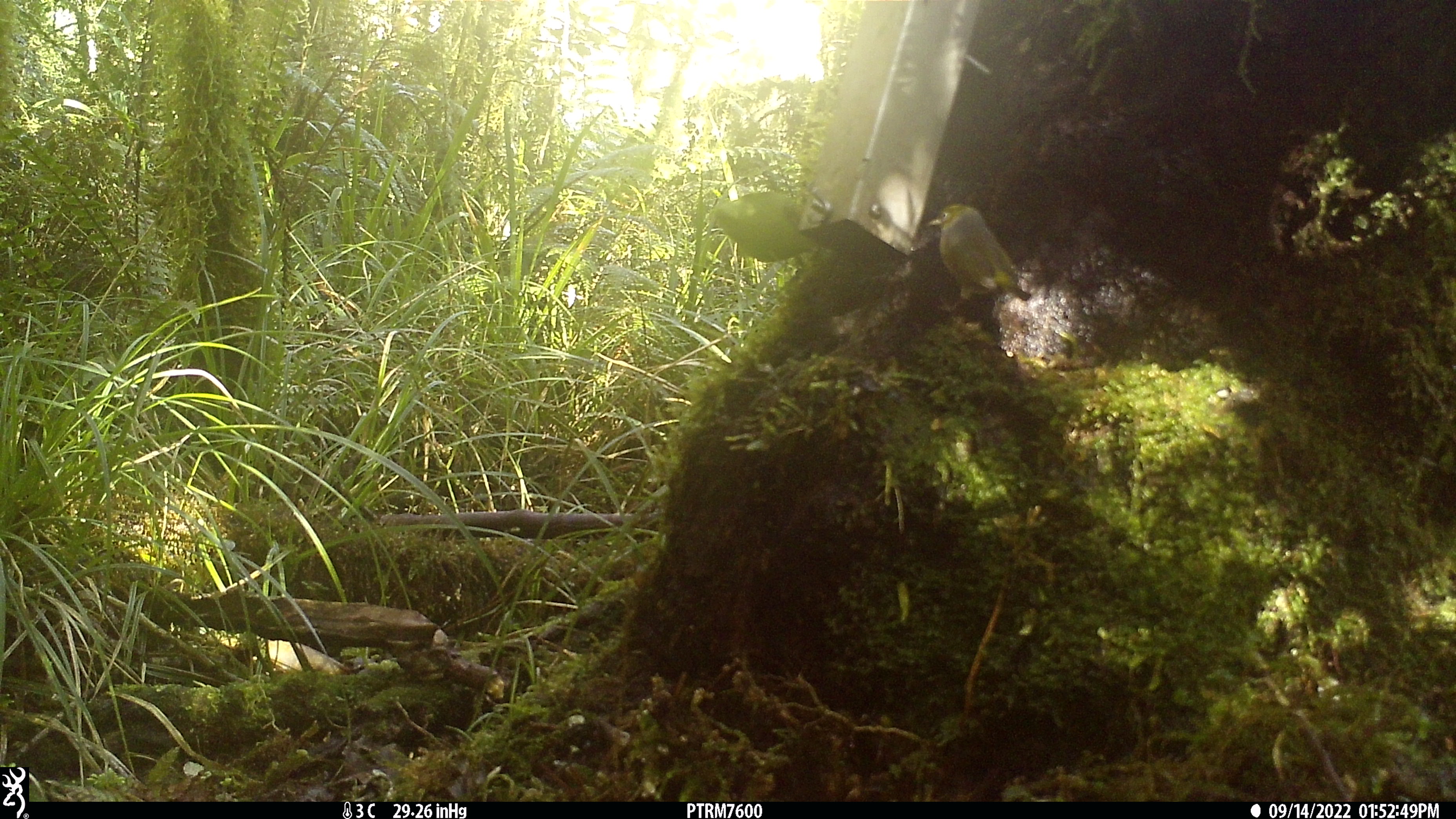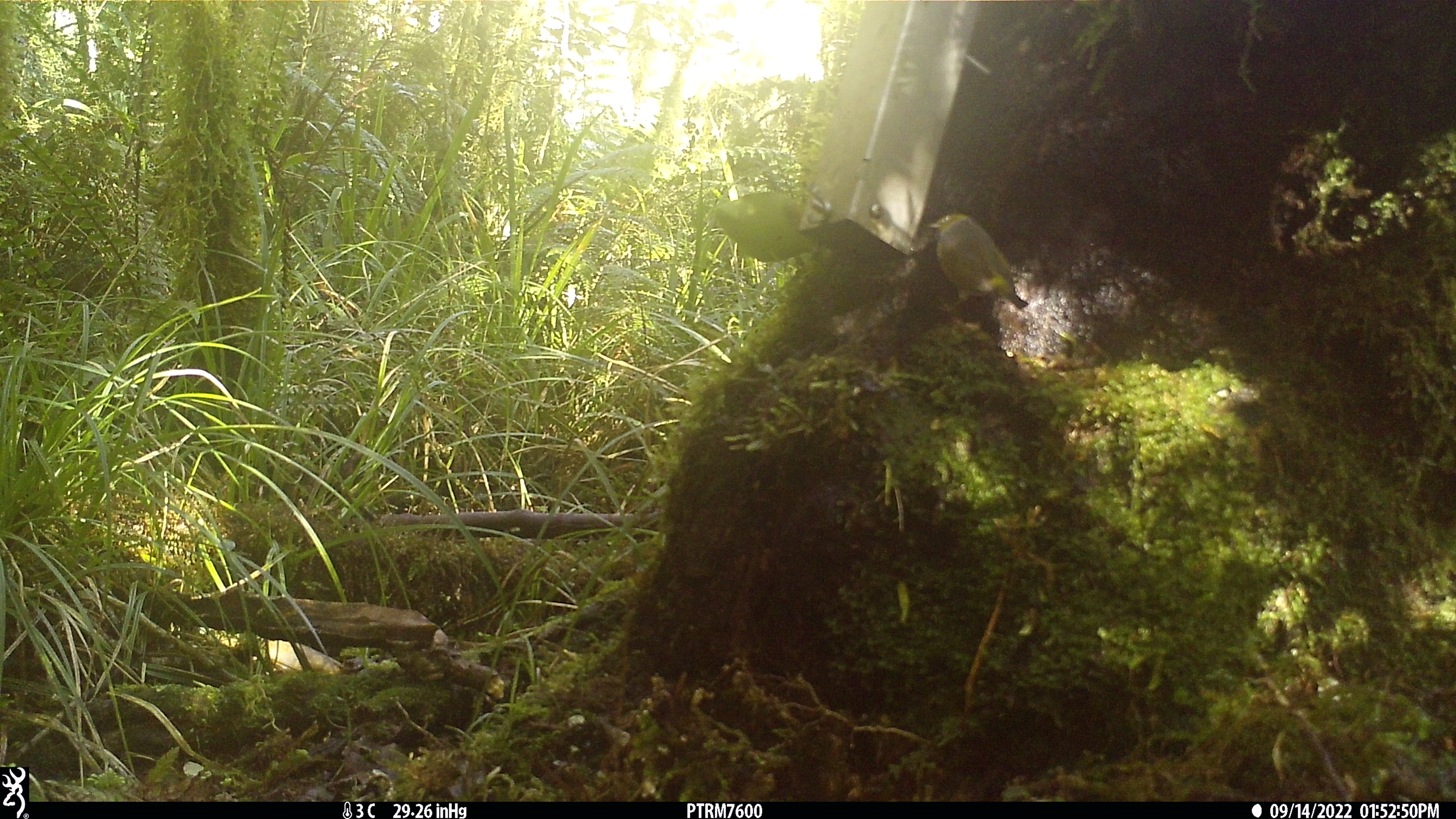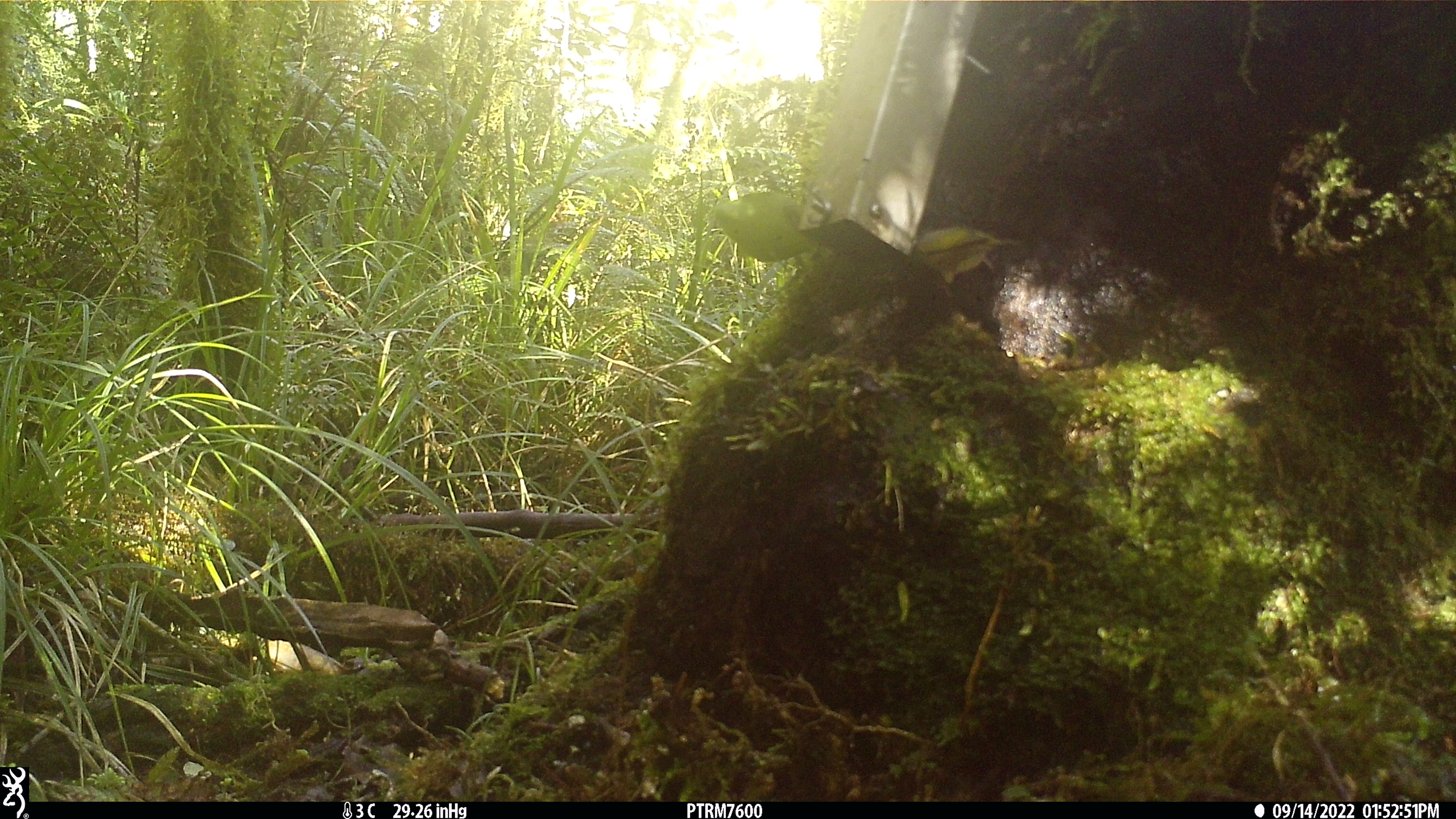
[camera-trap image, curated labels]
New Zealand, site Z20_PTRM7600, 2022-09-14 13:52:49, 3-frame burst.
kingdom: Animalia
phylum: Chordata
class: Aves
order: Passeriformes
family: Zosteropidae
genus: Zosterops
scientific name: Zosterops lateralis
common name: silvereye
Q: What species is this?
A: Silvereye (Zosterops lateralis).